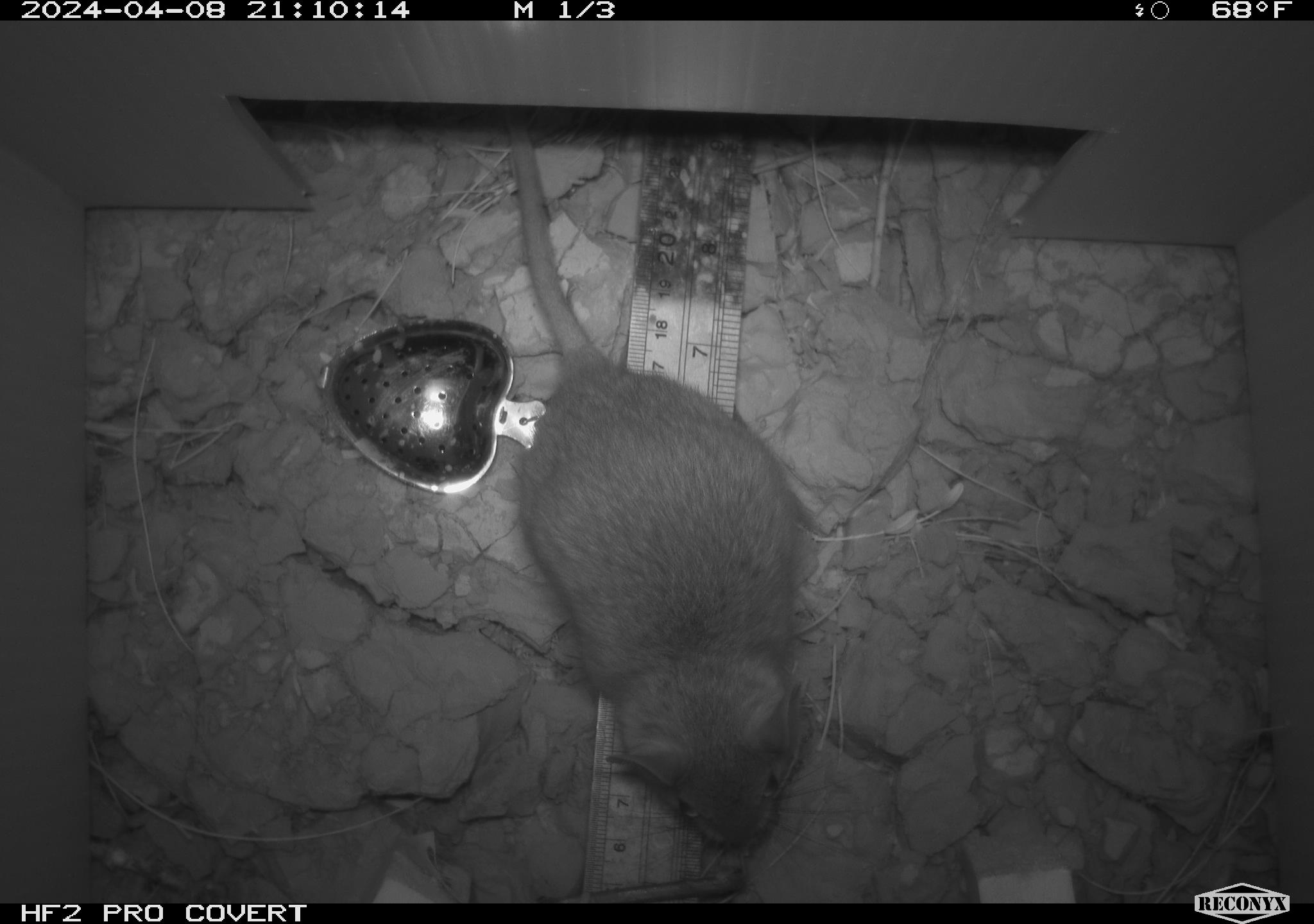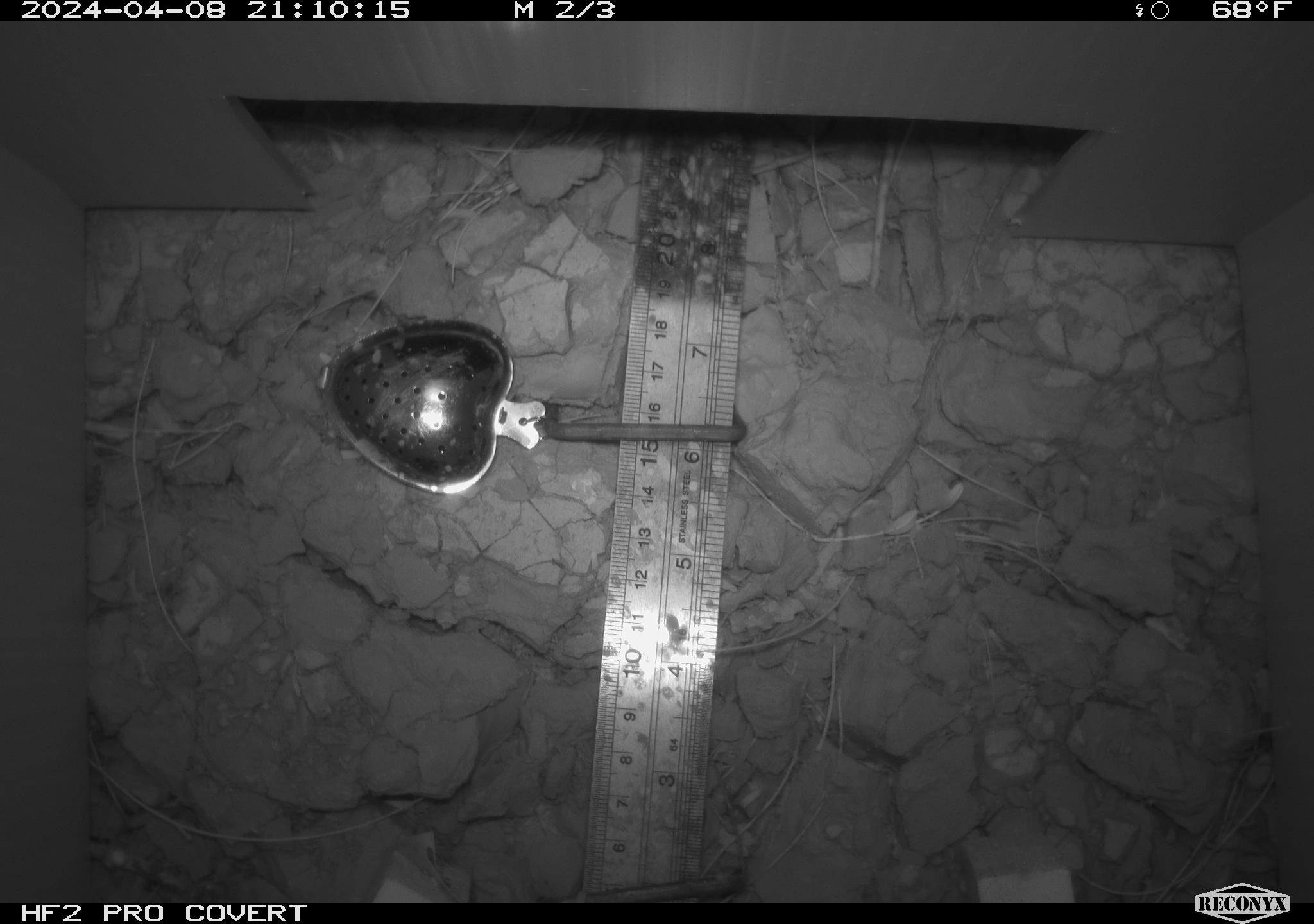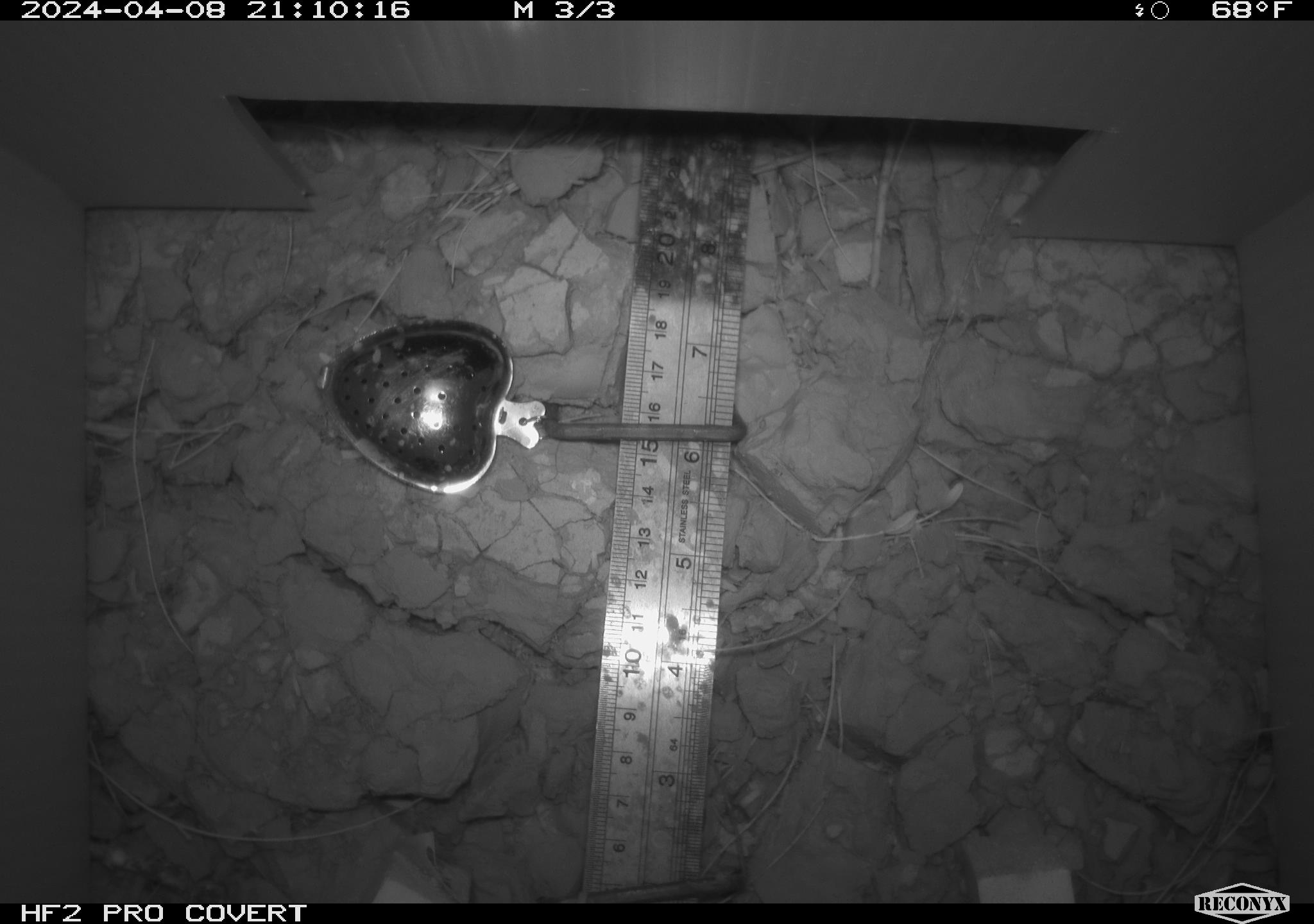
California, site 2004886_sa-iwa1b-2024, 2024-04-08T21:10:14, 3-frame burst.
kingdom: Animalia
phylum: Chordata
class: Mammalia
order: Rodentia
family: Cricetidae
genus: Neotoma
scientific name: Neotoma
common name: pack rat or woodrat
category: neotoma species